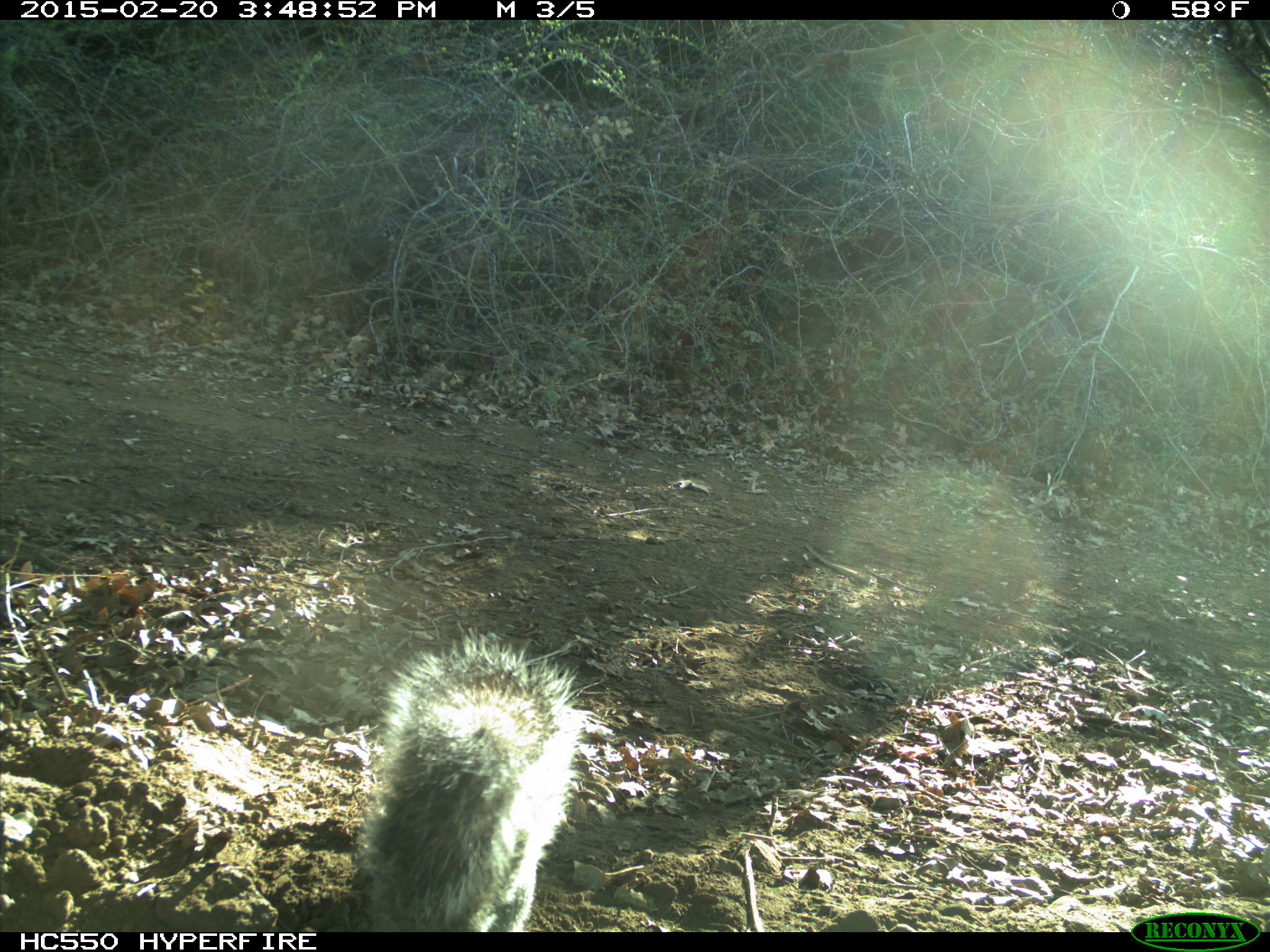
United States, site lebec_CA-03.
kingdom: Animalia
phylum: Chordata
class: Mammalia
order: Rodentia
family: Sciuridae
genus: Sciurus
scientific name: Sciurus carolinensis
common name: eastern gray squirrel